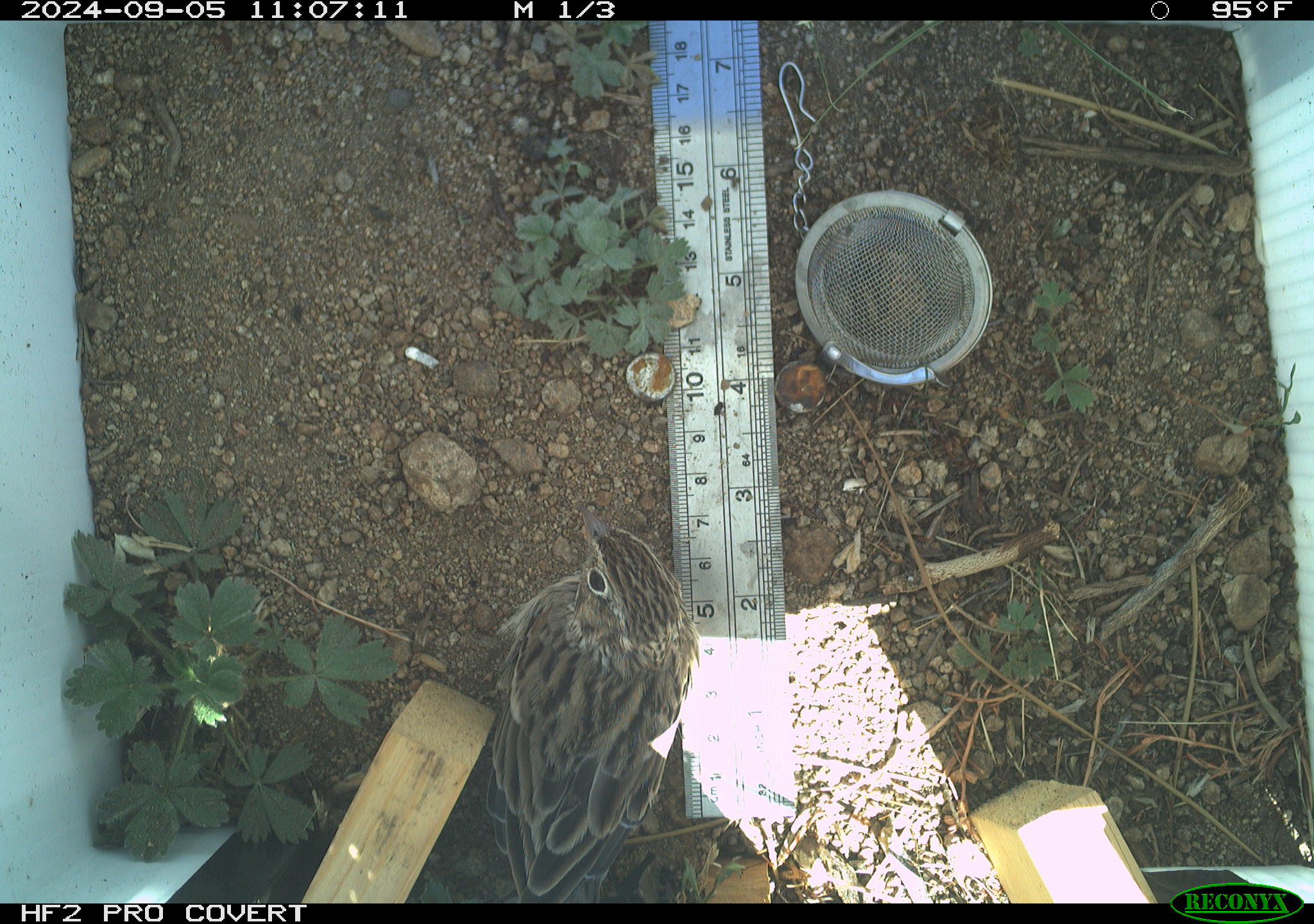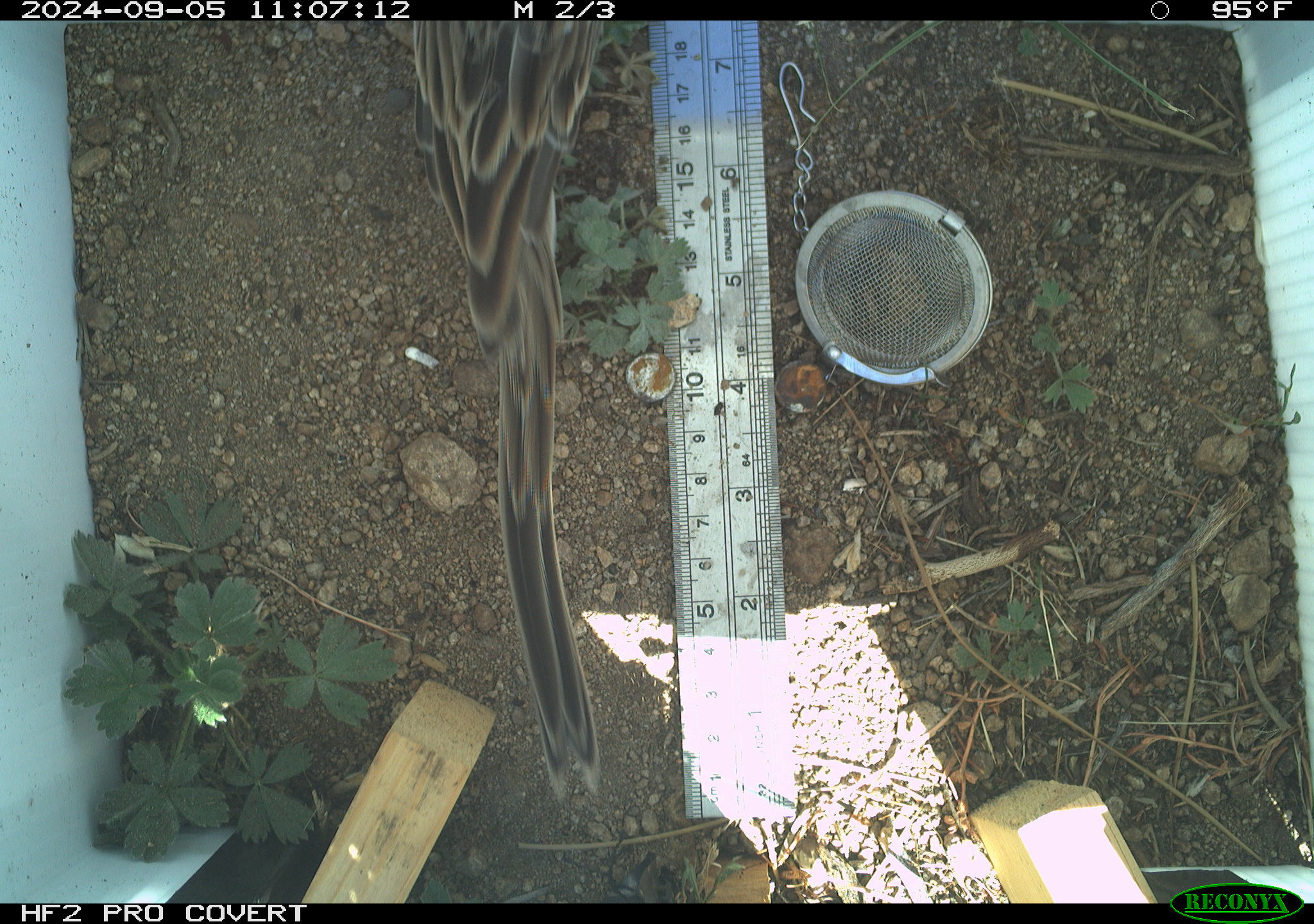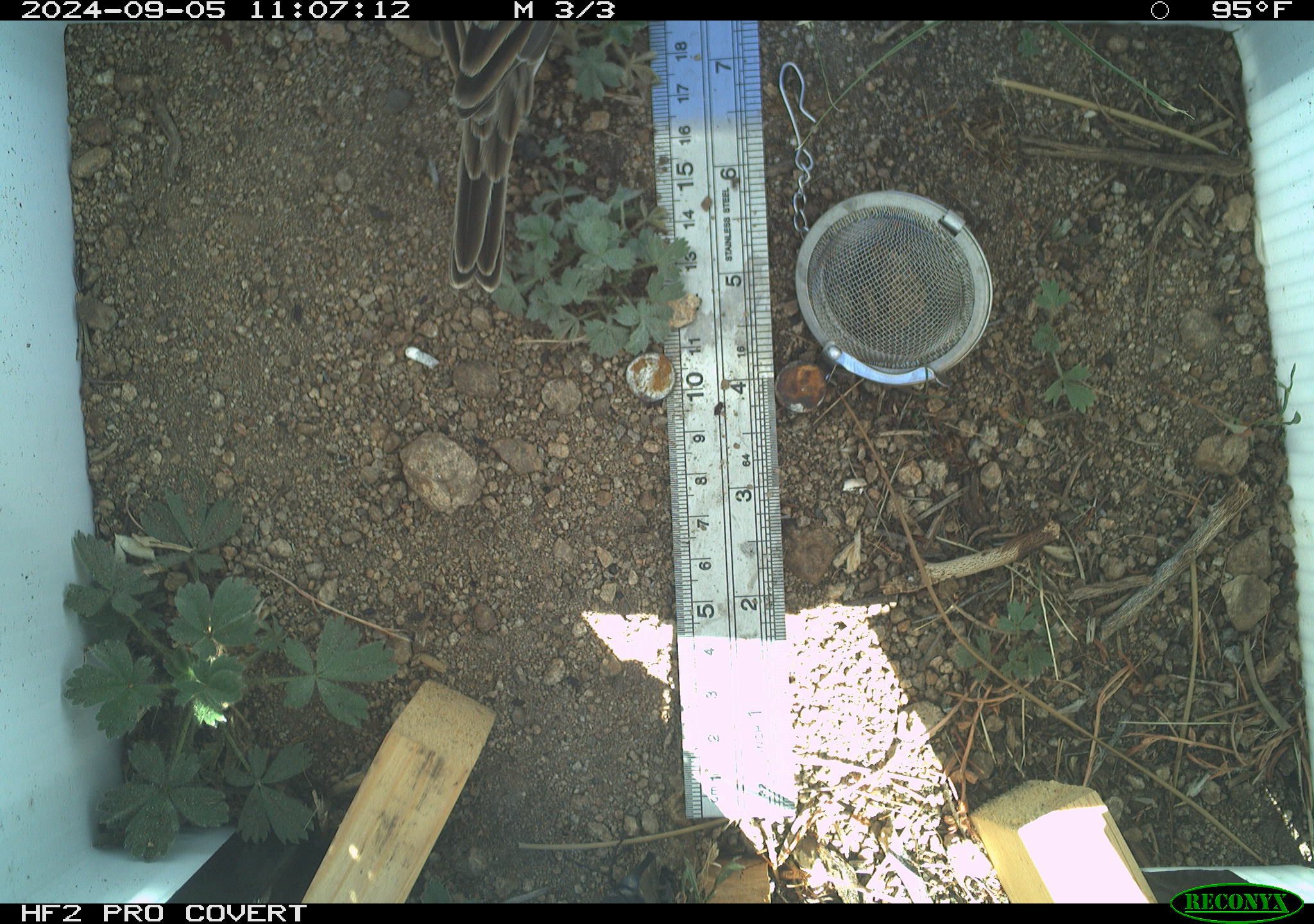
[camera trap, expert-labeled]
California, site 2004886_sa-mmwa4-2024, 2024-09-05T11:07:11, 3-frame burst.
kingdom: Animalia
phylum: Chordata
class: Aves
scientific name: Aves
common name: bird